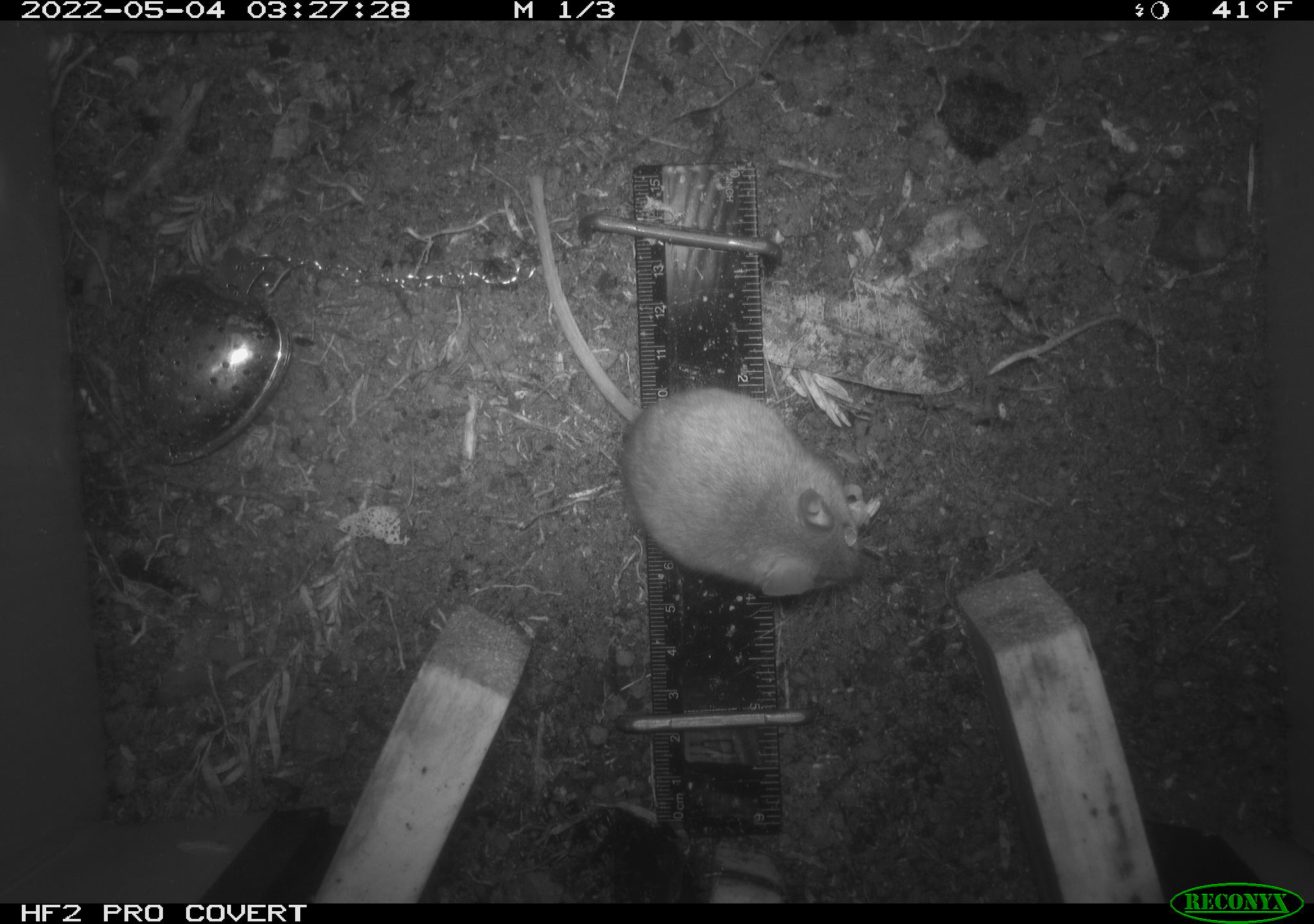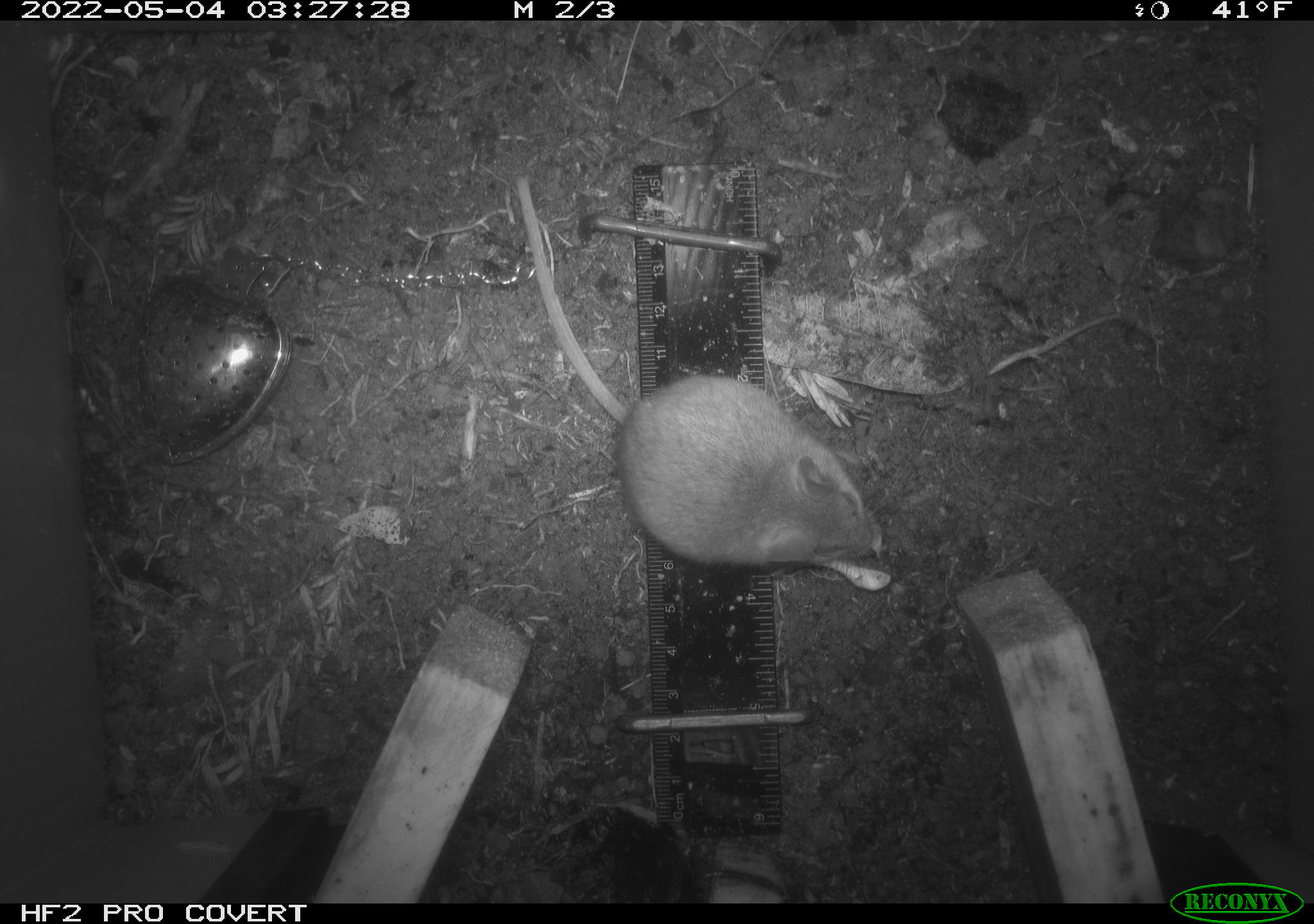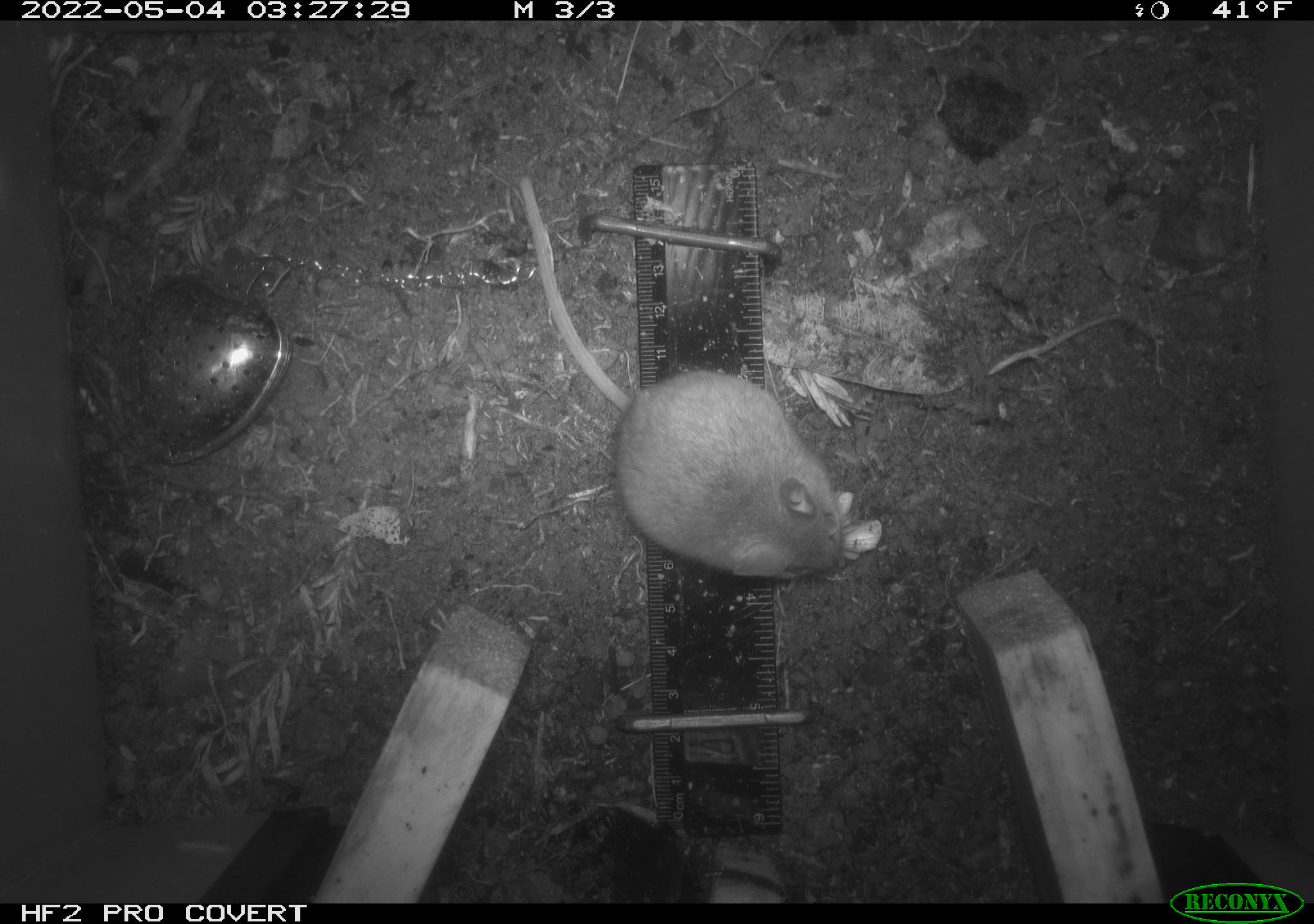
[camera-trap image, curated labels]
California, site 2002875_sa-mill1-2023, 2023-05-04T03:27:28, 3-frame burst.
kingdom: Animalia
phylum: Chordata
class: Mammalia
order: Rodentia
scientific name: Rodentia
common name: mouse species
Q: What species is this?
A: Mouse species (Rodentia).